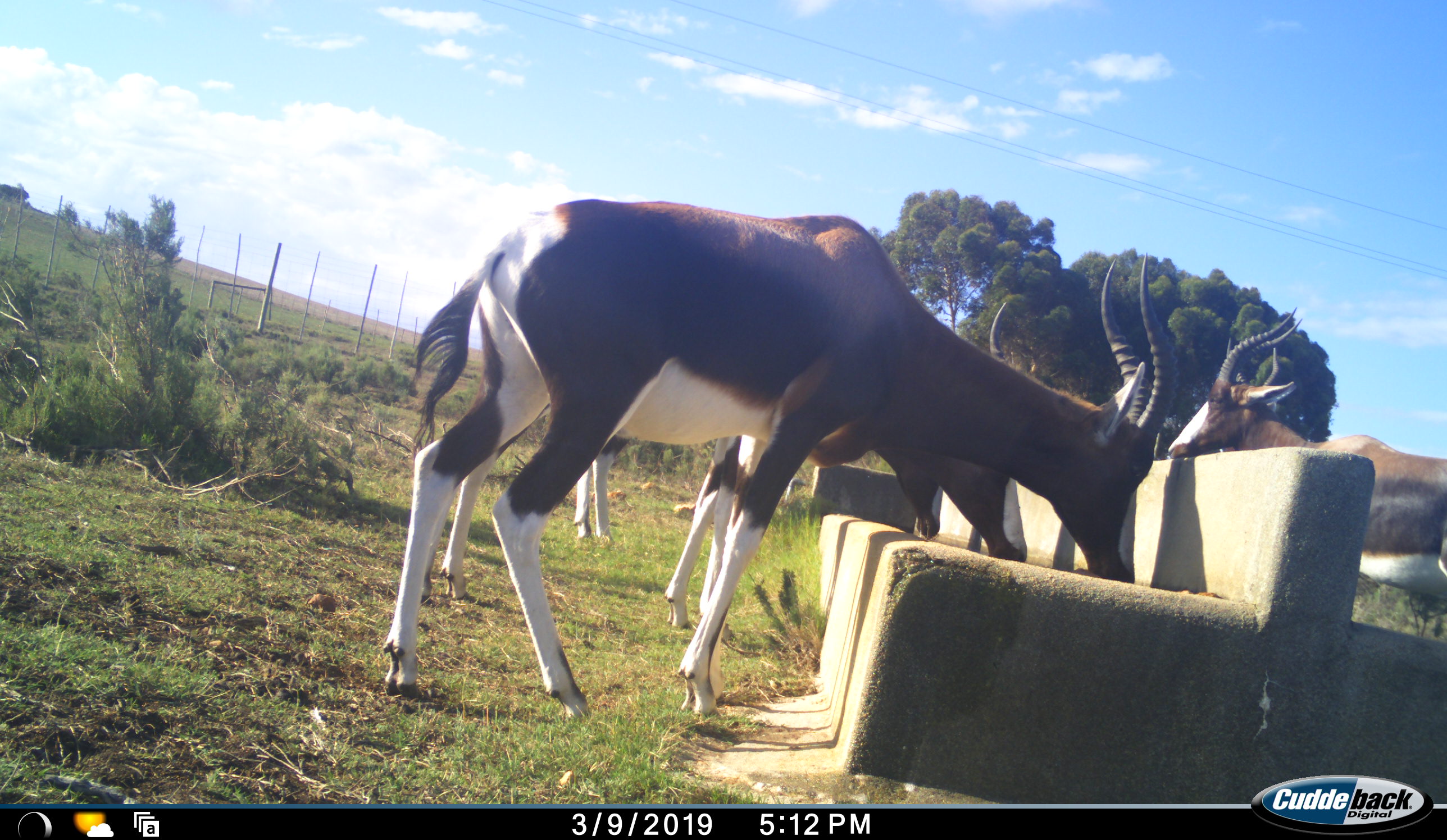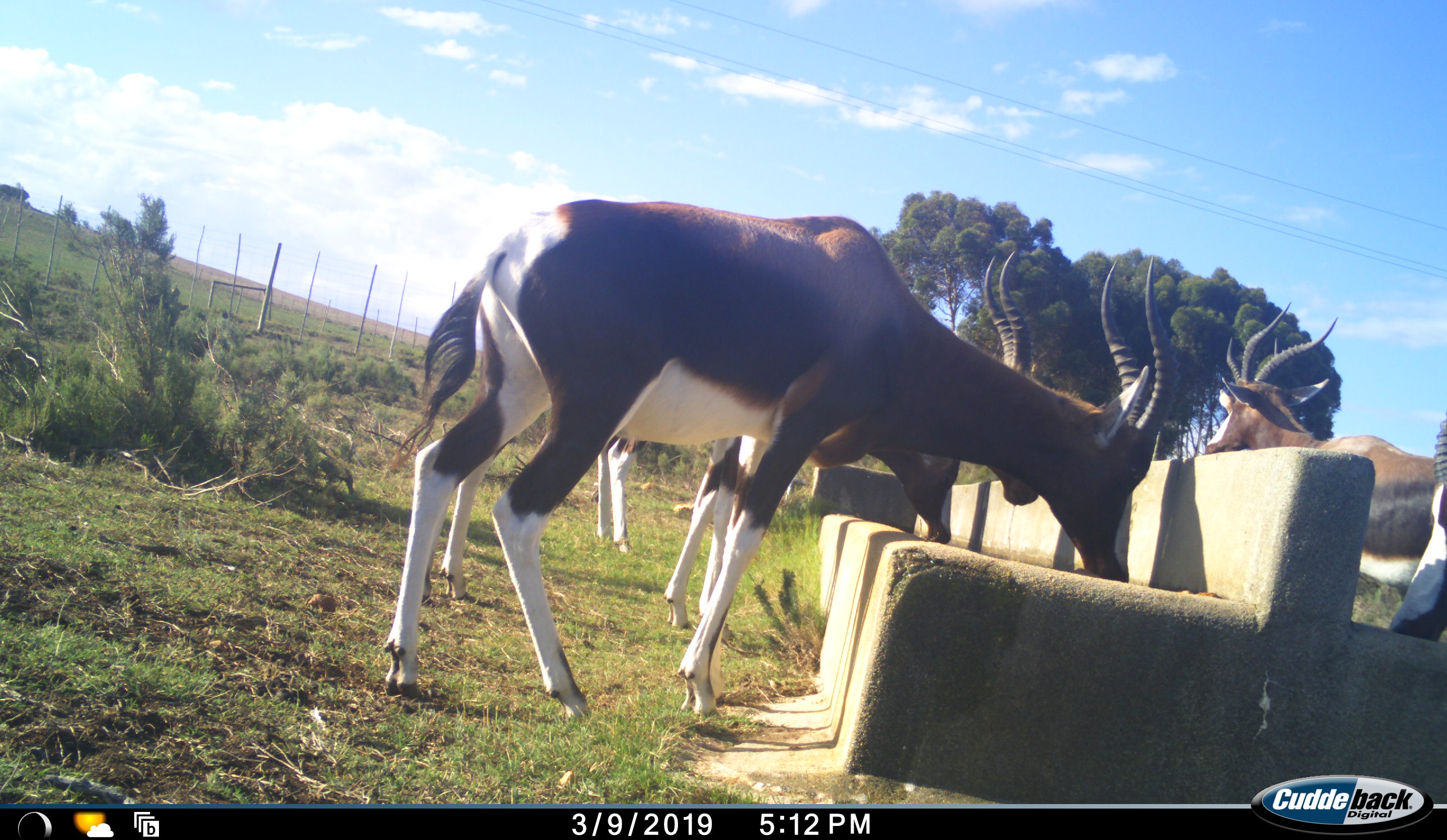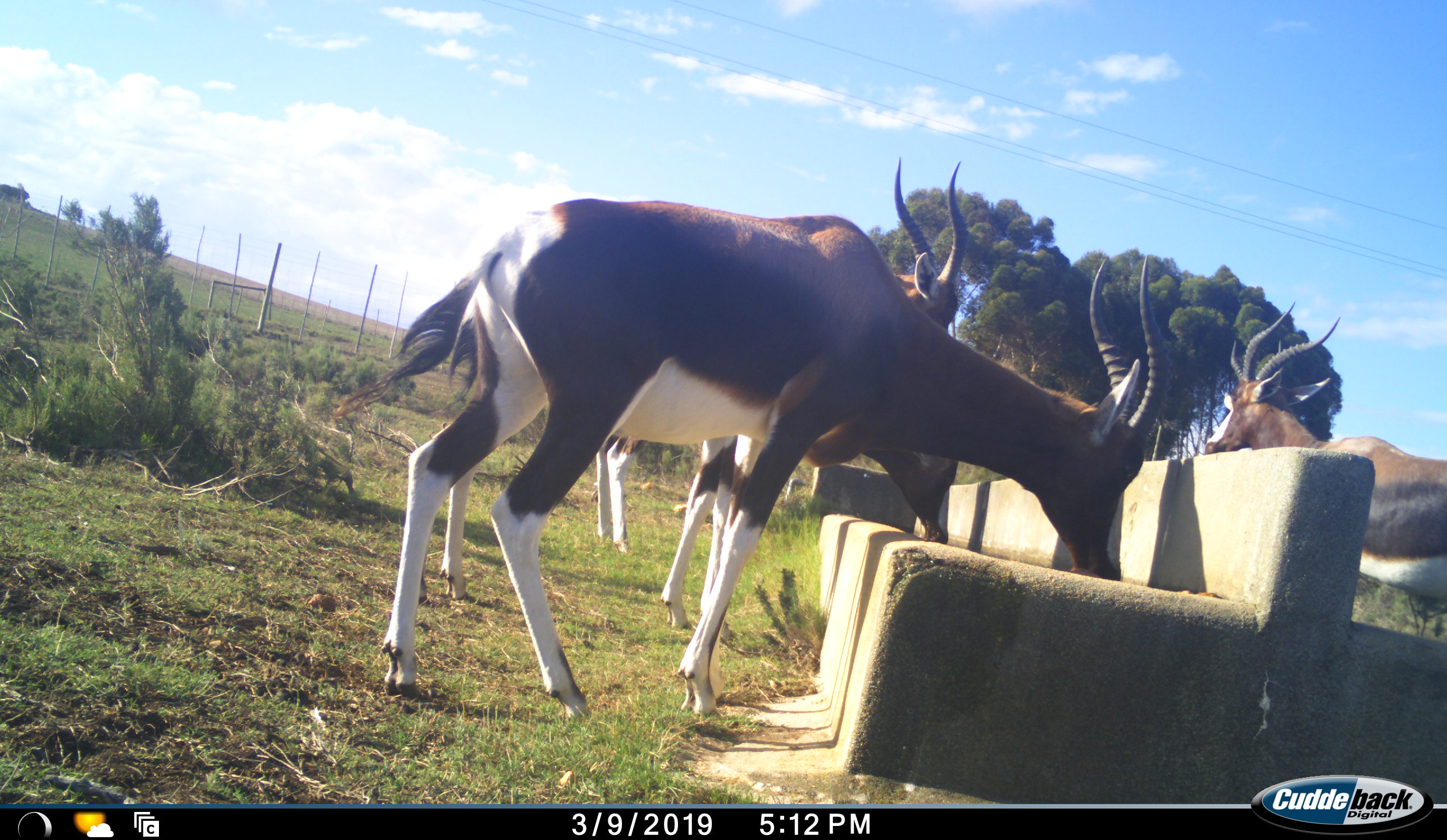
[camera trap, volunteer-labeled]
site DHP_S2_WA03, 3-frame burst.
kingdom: Animalia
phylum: Chordata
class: Mammalia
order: Artiodactyla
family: Bovidae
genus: Damaliscus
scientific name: Damaliscus pygargus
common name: bontebok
Bontebok (Damaliscus pygargus), count 5. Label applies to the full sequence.